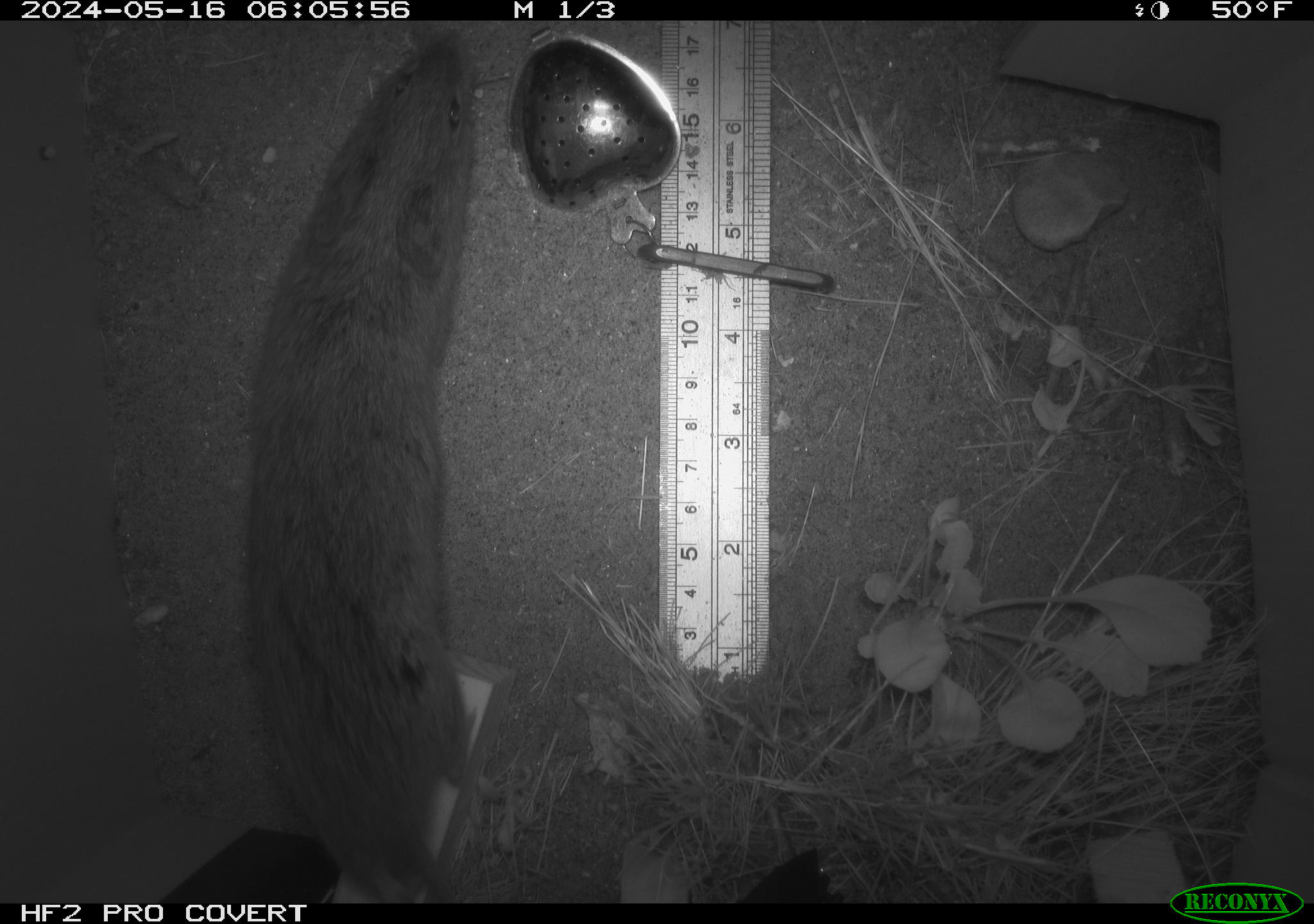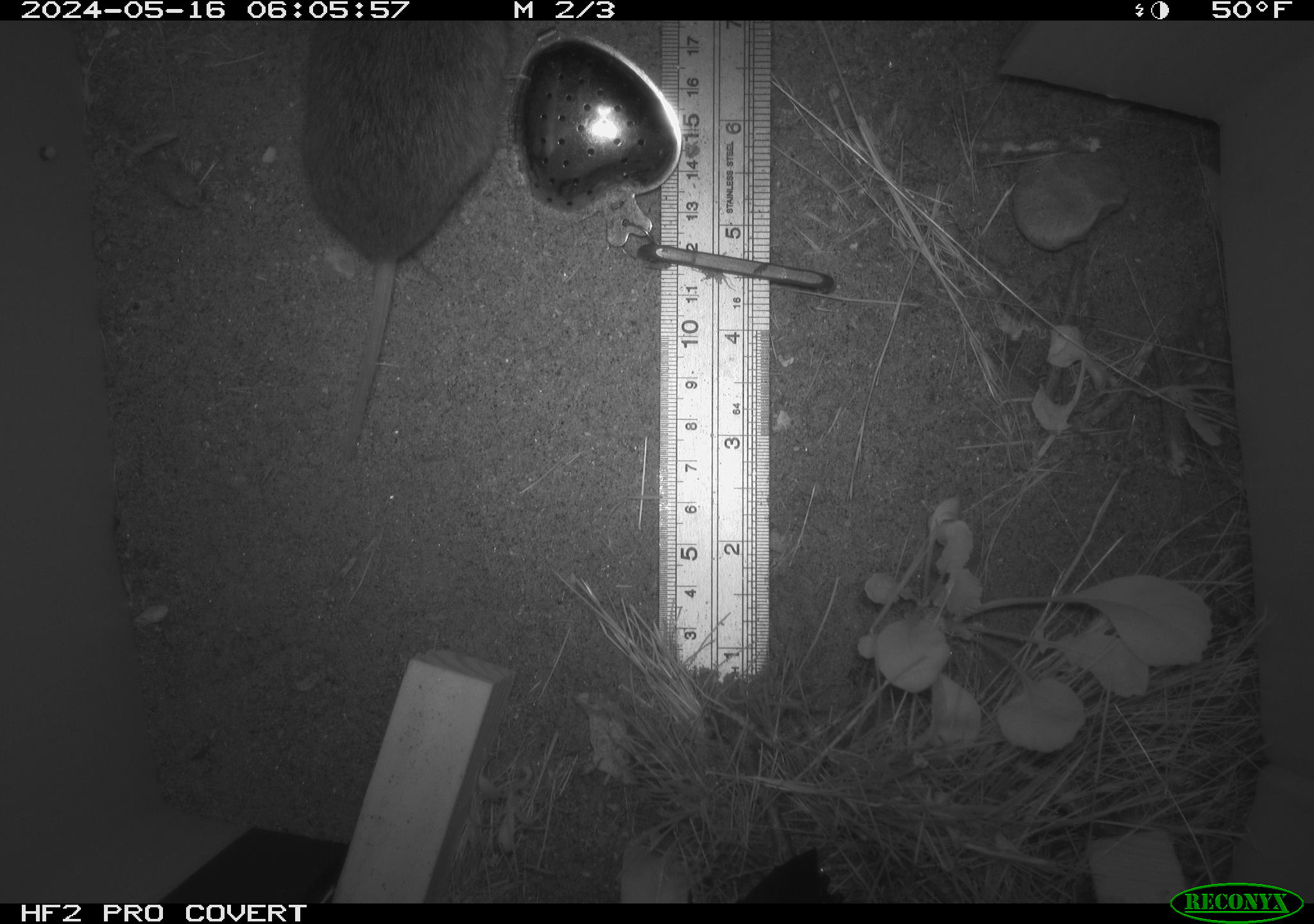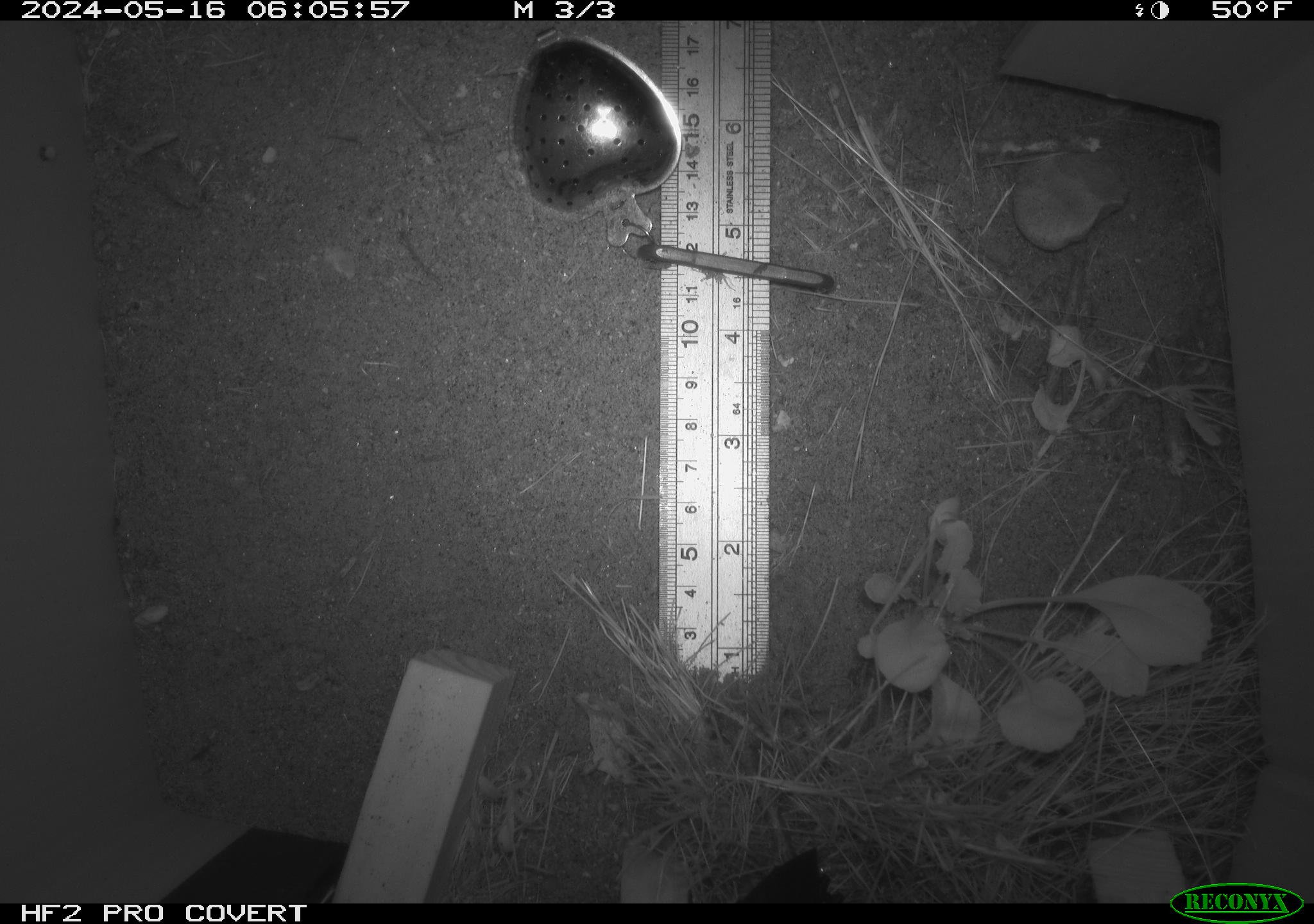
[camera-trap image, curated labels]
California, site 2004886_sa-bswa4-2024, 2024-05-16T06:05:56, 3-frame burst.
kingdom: Animalia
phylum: Chordata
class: Mammalia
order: Rodentia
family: Cricetidae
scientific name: Arvicolinae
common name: voles, lemmings, and muskrats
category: arvicolinae subfamily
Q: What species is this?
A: Arvicolinae subfamily (voles, lemmings, and muskrats) (Arvicolinae).